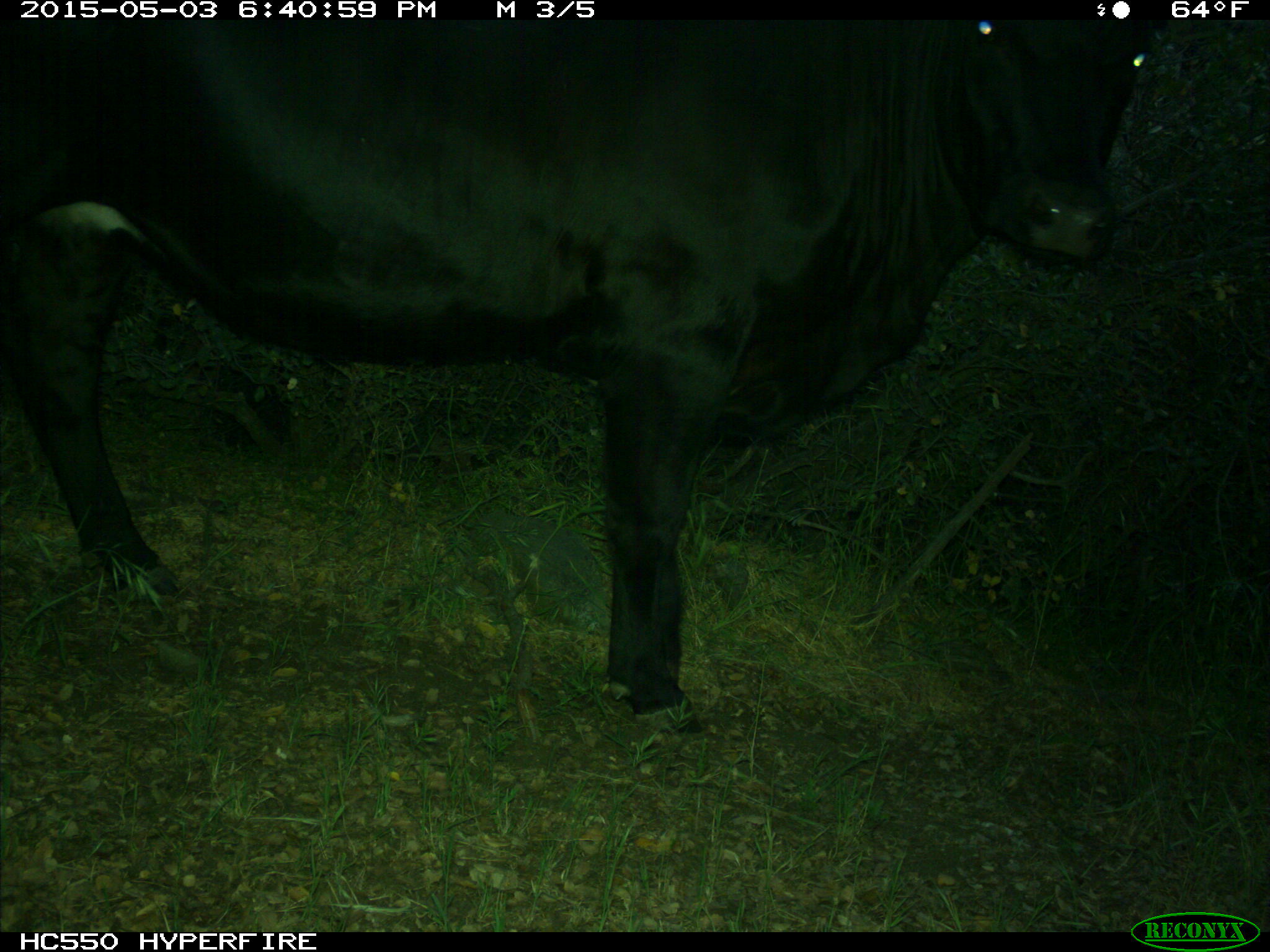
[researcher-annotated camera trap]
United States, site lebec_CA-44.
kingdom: Animalia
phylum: Chordata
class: Mammalia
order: Artiodactyla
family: Bovidae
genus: Bos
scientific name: Bos taurus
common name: domestic cow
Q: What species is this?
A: Bos taurus (domestic cow).